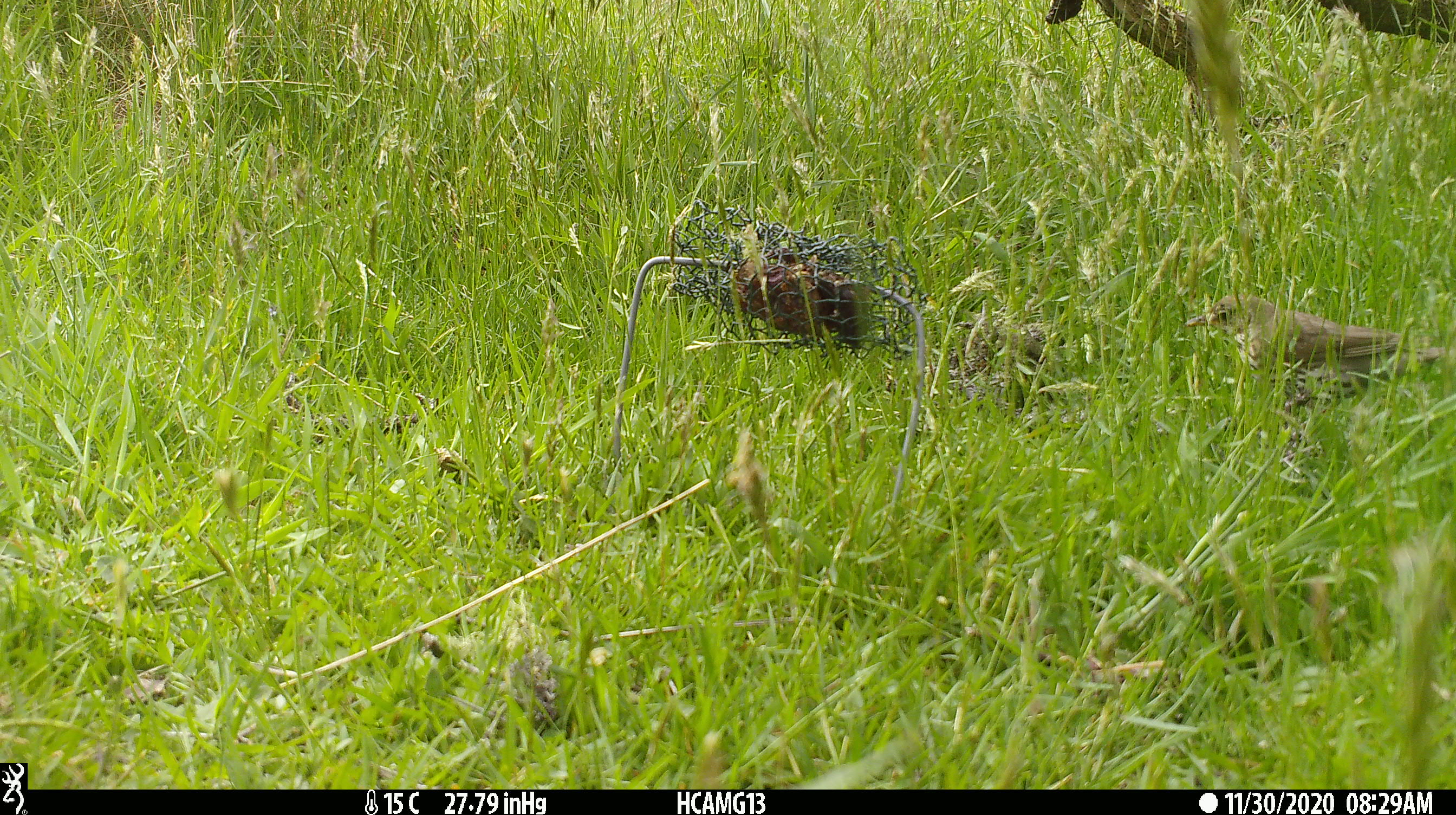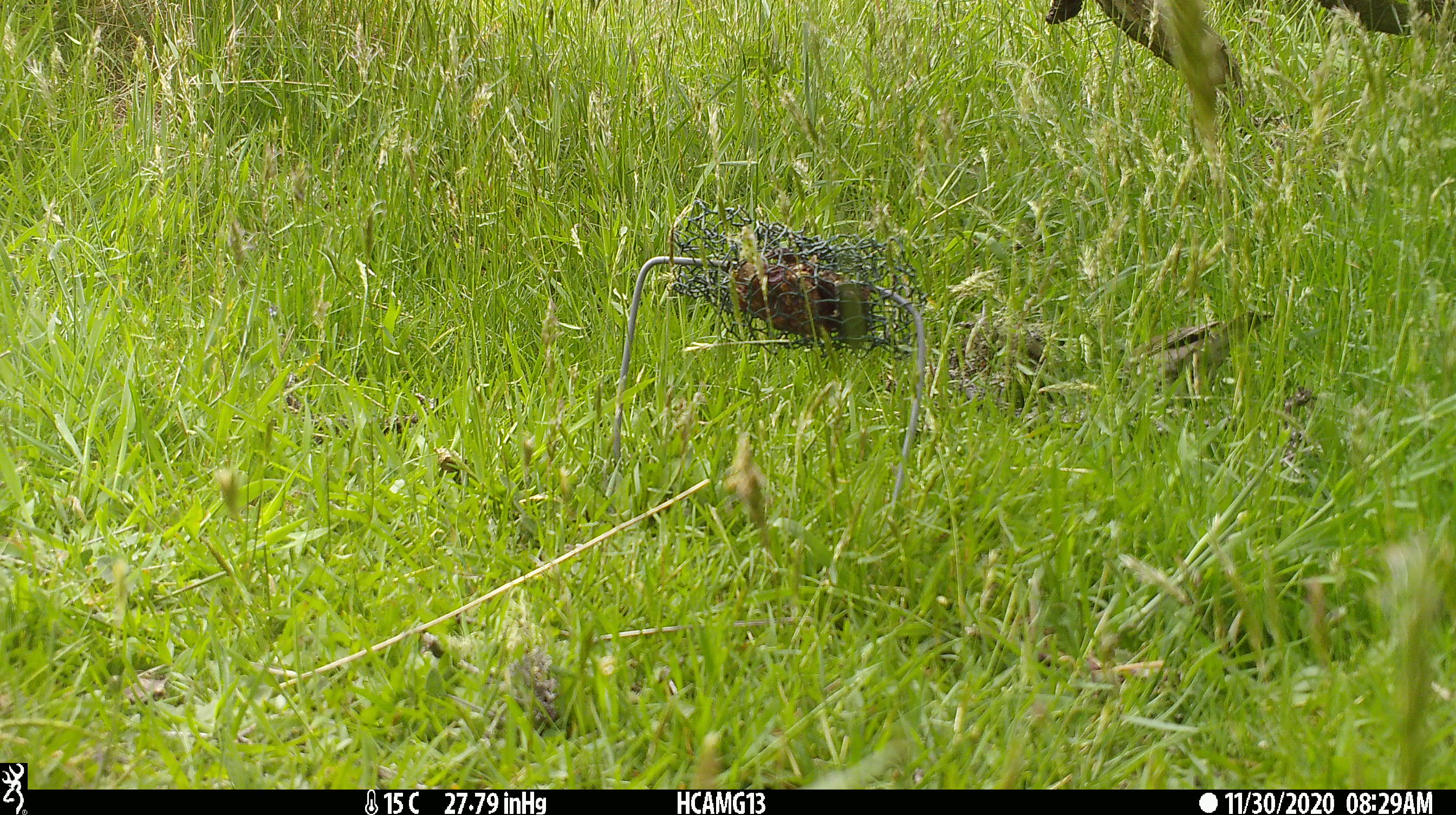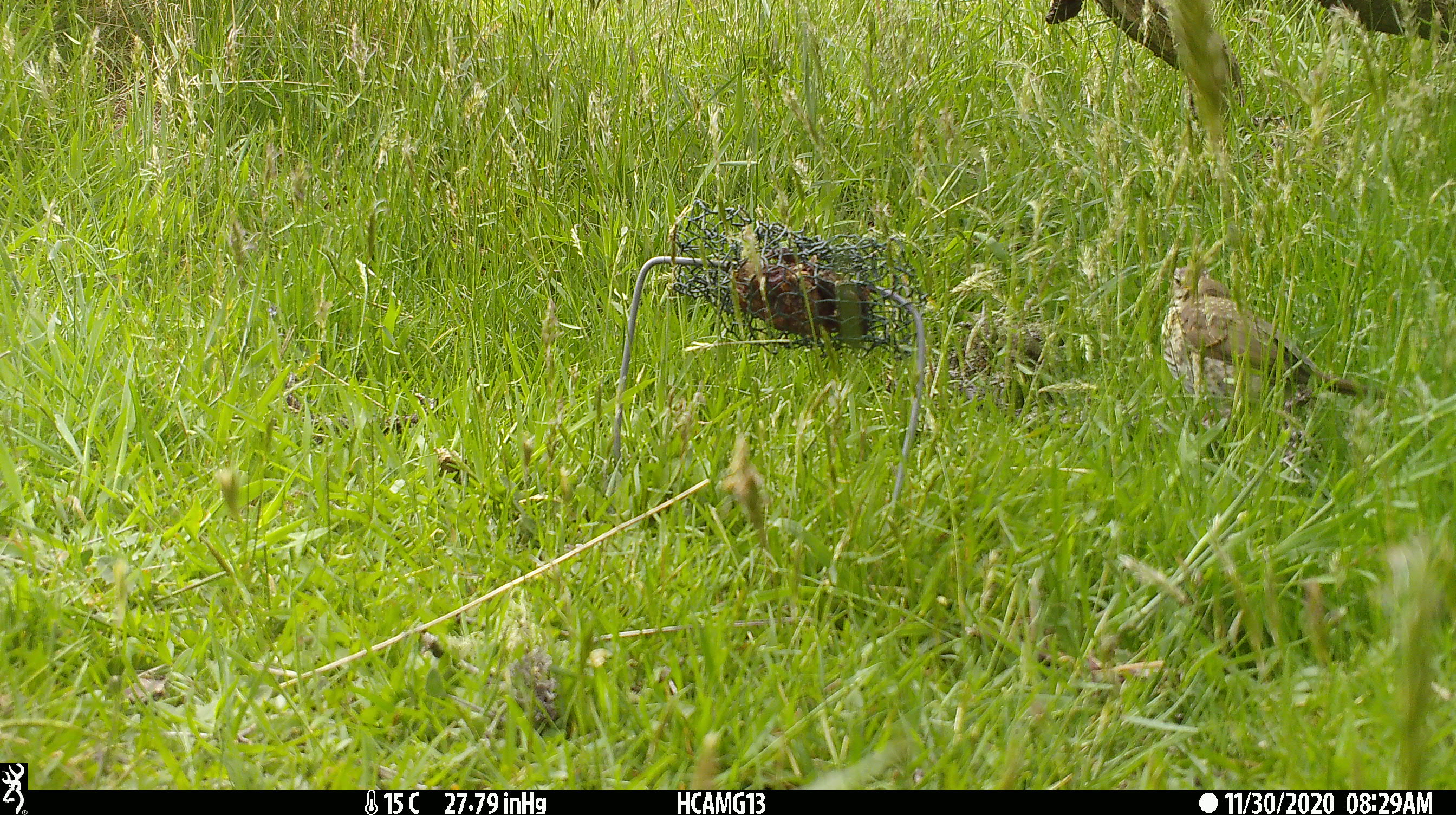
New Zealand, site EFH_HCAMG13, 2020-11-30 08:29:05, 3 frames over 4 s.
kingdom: Animalia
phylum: Chordata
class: Aves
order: Passeriformes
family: Turdidae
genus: Turdus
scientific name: Turdus philomelos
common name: song thrush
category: thrush